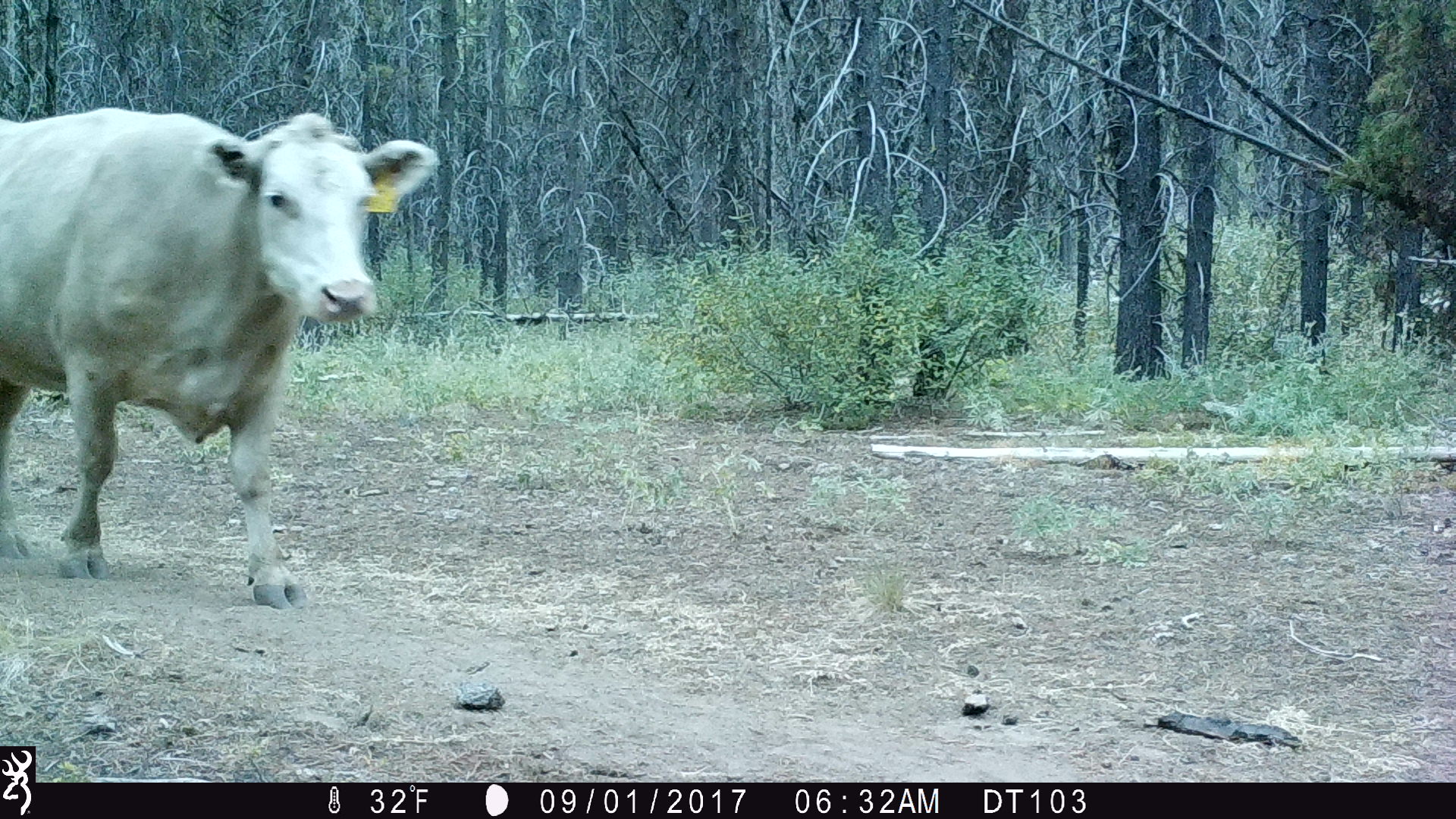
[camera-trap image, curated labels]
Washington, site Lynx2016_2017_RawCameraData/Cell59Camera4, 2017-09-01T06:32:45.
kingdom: Animalia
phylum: Chordata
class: Mammalia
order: Artiodactyla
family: Bovidae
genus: Bos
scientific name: Bos taurus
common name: domestic cattle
Domestic cattle (Bos taurus). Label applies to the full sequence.